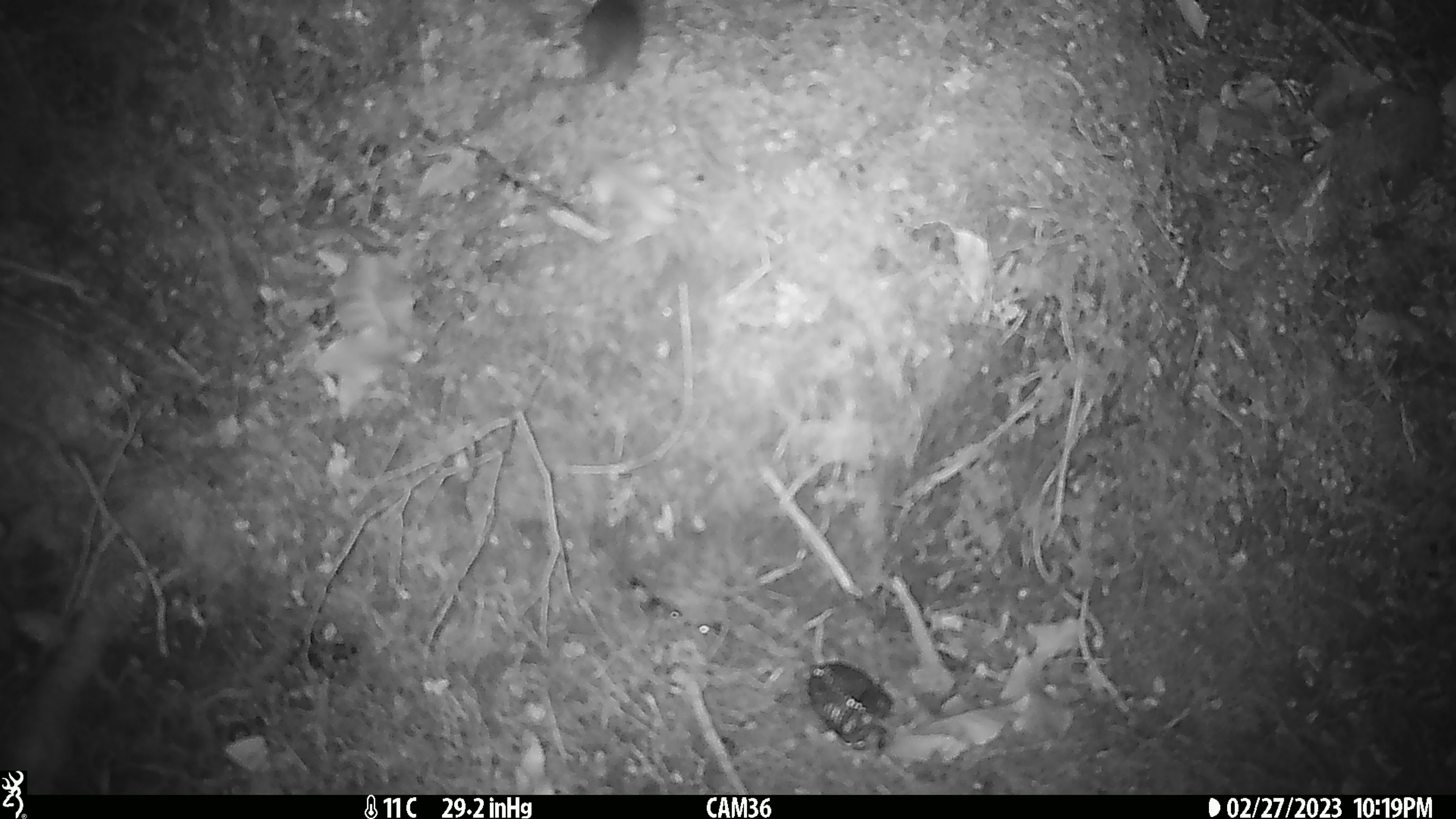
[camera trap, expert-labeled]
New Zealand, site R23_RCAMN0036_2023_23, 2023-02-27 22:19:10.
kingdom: Animalia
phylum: Chordata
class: Mammalia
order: Rodentia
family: Muridae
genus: Mus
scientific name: Mus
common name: mouse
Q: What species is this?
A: Mouse (Mus).